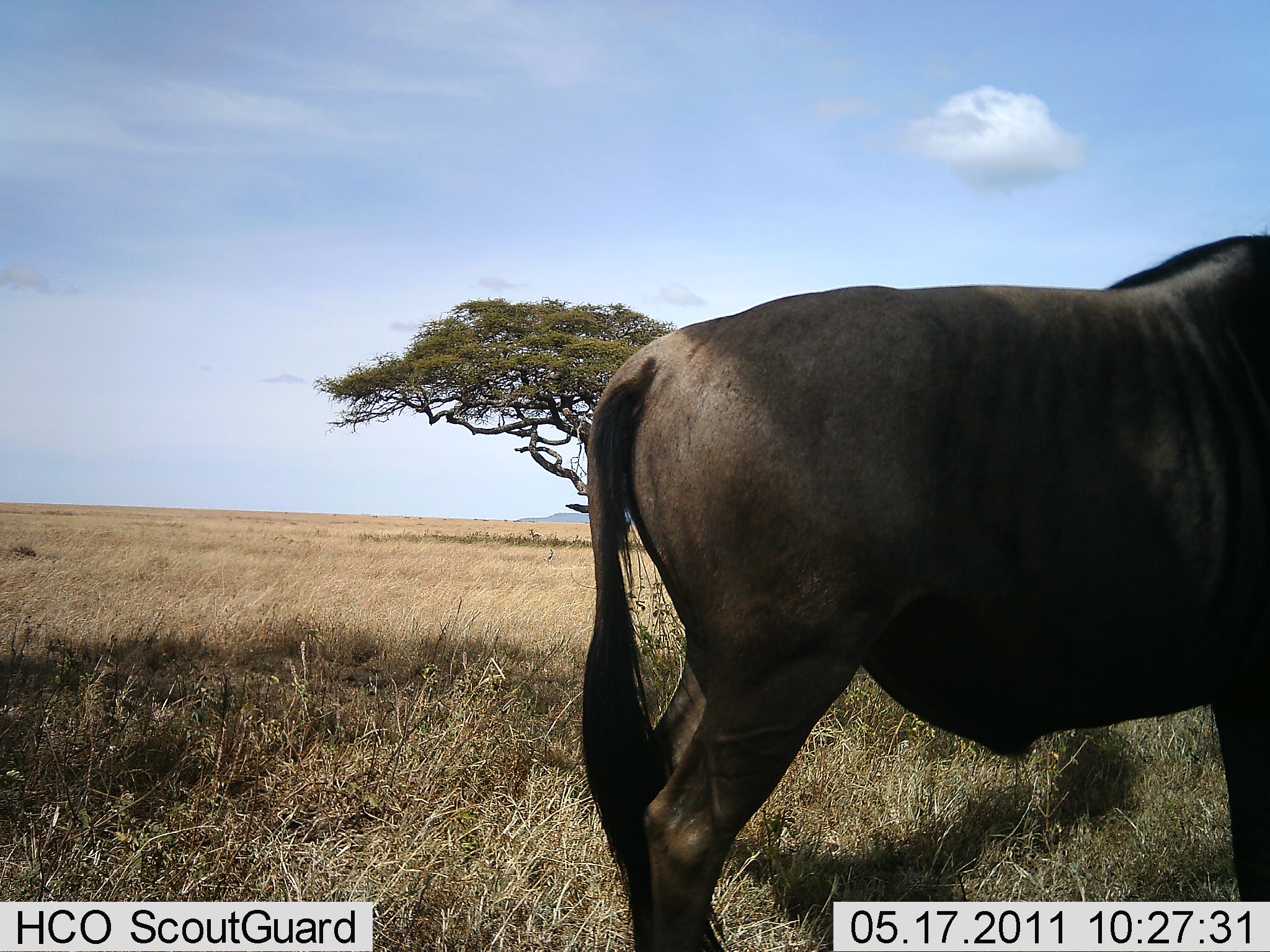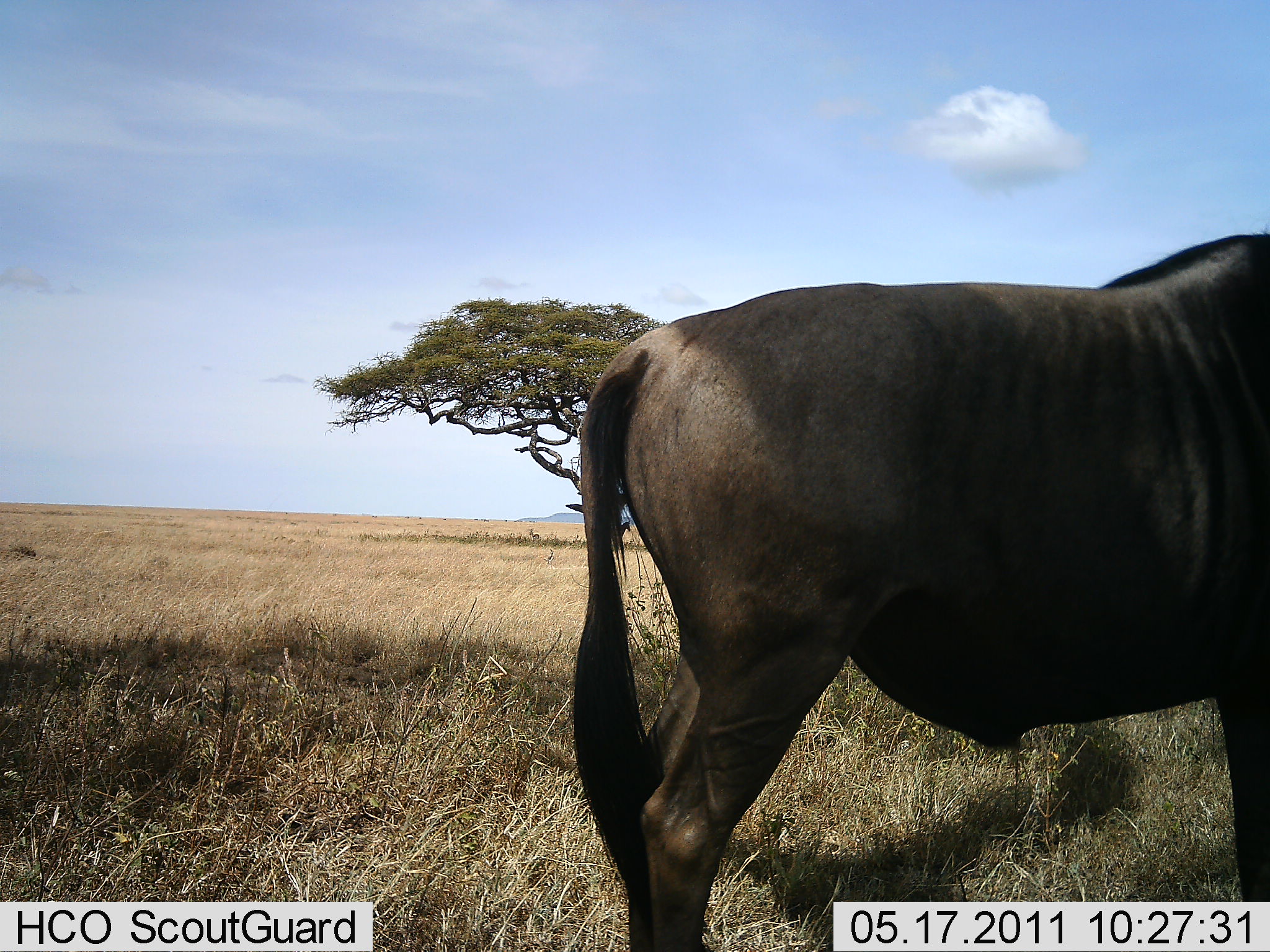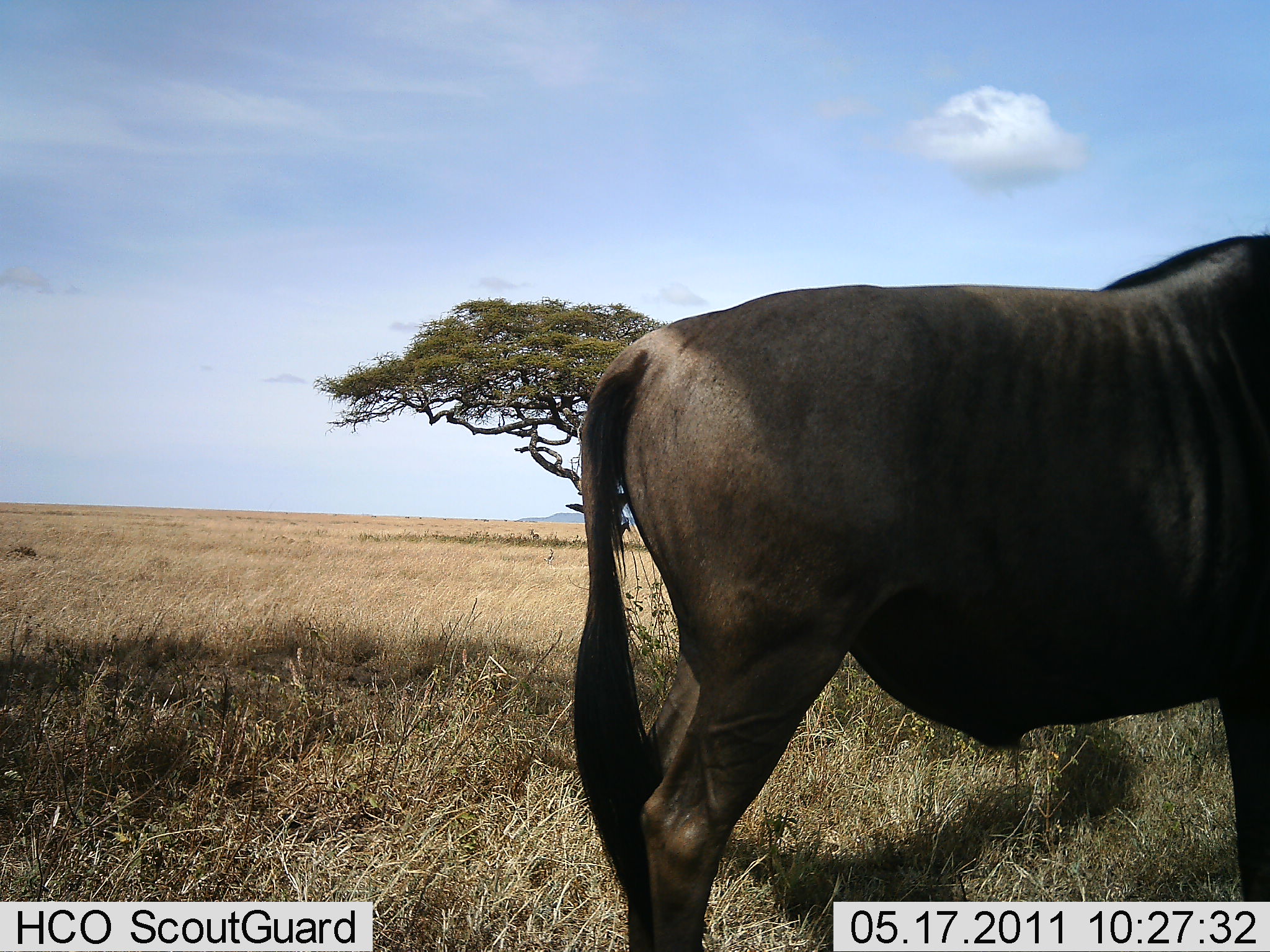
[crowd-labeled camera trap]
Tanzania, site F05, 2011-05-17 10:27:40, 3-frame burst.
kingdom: Animalia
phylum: Chordata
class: Mammalia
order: Artiodactyla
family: Bovidae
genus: Connochaetes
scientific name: Connochaetes taurinus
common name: blue wildebeest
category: wildebeest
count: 1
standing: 100%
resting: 0%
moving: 0%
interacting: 0%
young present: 0%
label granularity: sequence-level